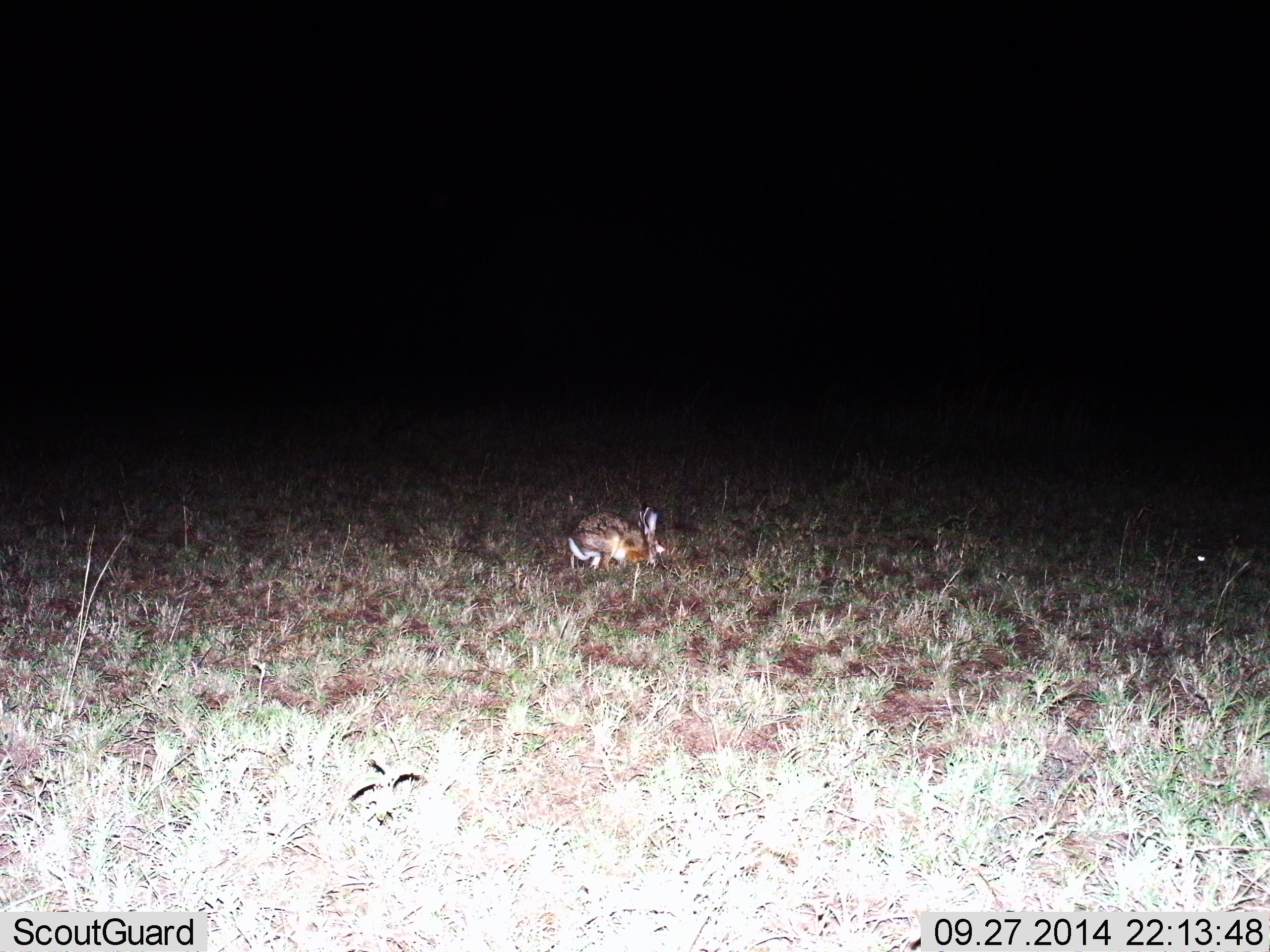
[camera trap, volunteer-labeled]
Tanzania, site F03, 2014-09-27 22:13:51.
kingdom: Animalia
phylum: Chordata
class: Mammalia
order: Lagomorpha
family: Leporidae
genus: Lepus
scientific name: Lepus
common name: hare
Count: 1.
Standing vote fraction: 10%.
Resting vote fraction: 20%.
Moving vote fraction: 20%.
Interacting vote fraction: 0%.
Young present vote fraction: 0%.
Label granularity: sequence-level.